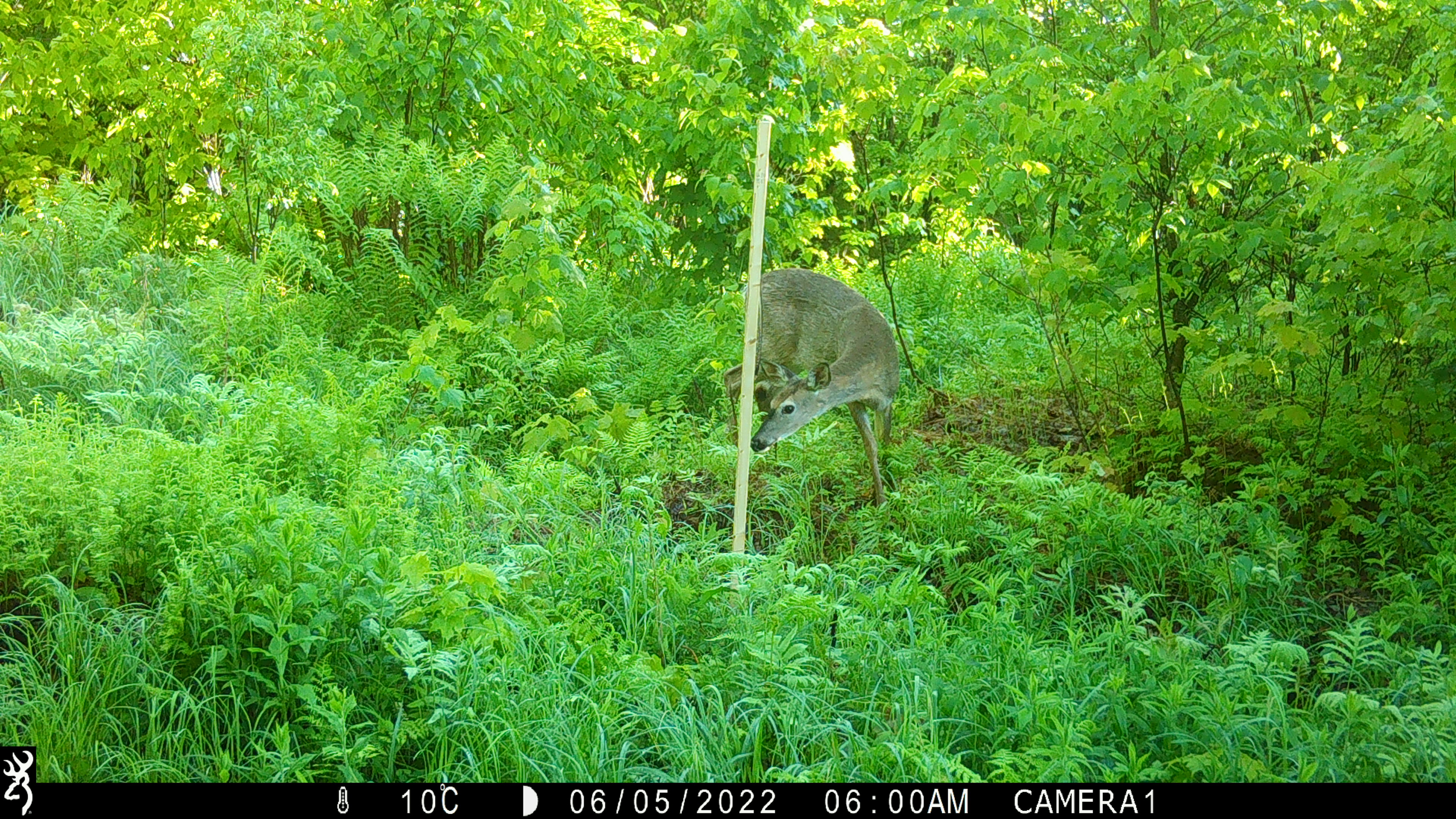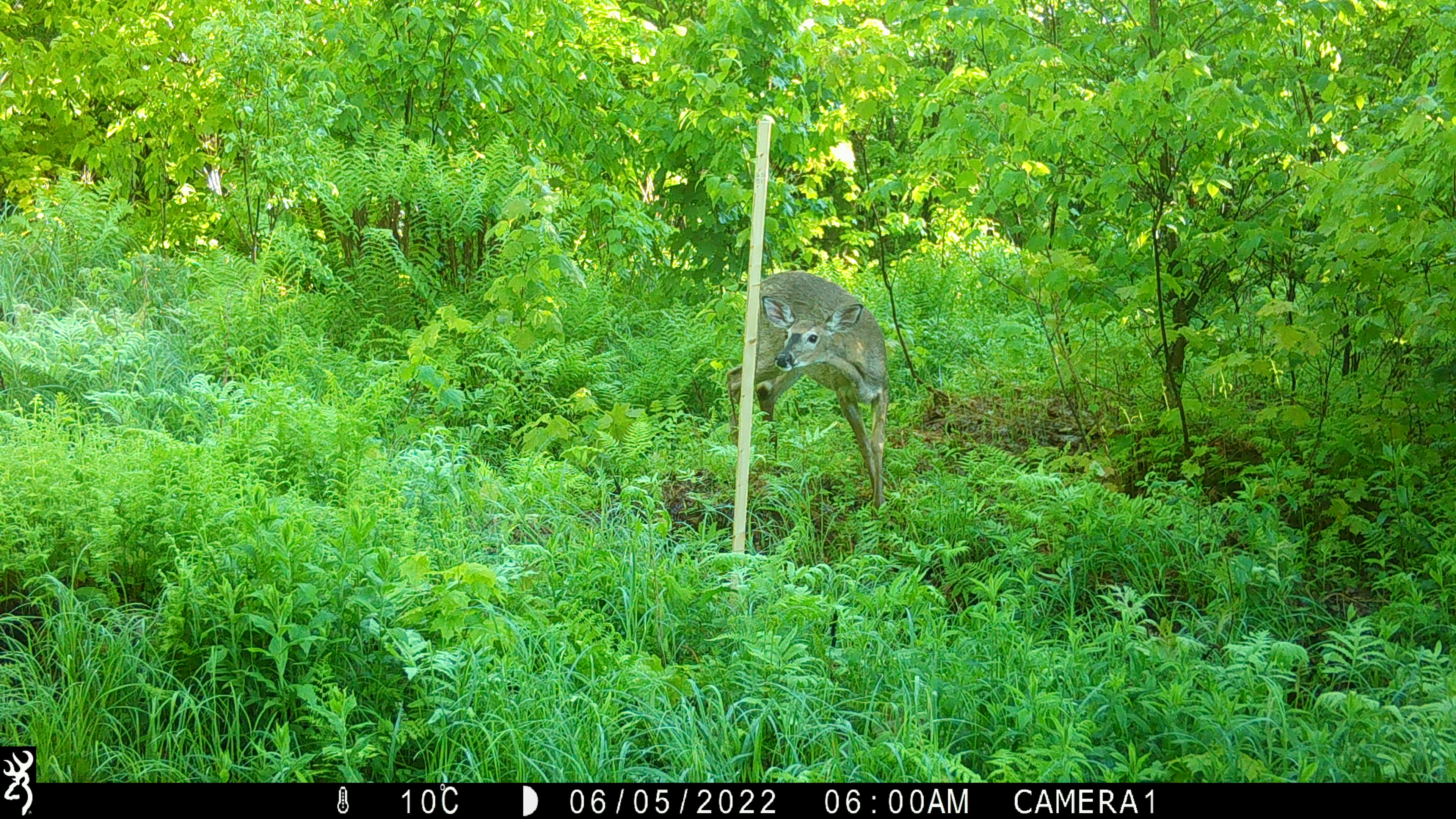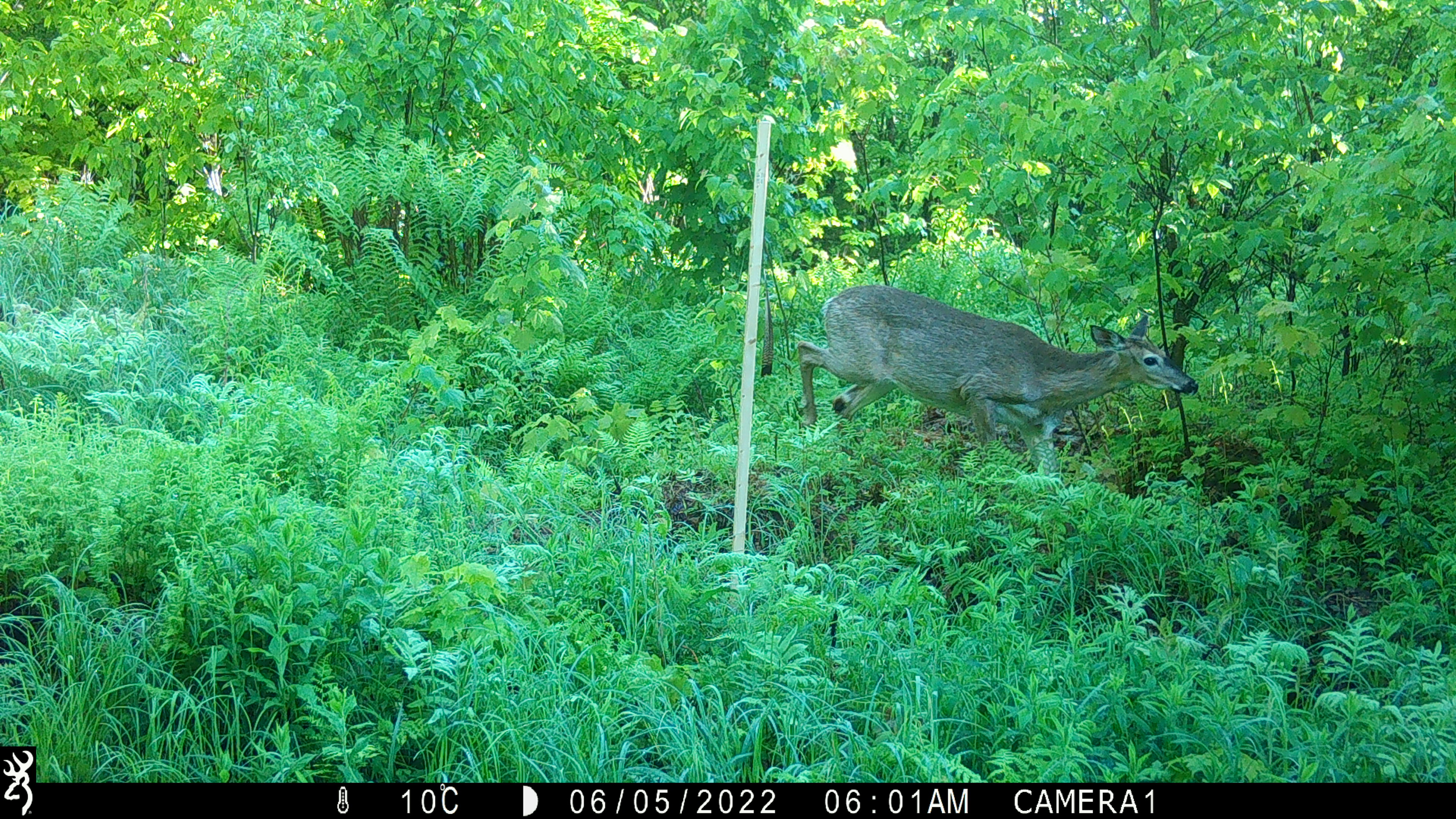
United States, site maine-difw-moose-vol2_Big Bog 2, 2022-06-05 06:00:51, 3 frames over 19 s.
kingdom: Animalia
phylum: Chordata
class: Mammalia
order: Artiodactyla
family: Cervidae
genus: Odocoileus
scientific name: Odocoileus virginianus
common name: white-tailed deer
White-tailed deer (Odocoileus virginianus).